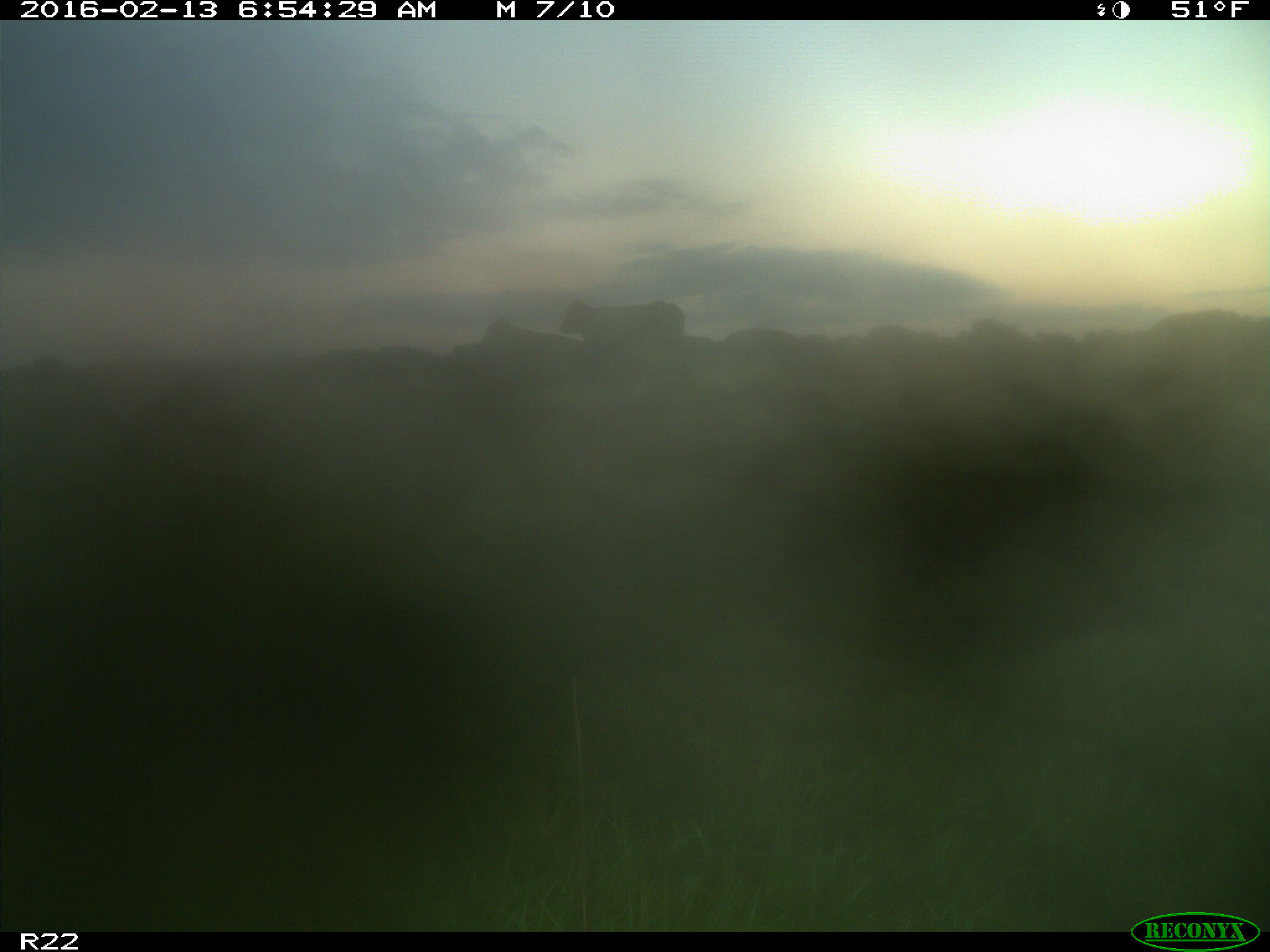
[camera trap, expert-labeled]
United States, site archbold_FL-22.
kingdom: Animalia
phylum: Chordata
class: Mammalia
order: Artiodactyla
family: Bovidae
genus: Bos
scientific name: Bos taurus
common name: domestic cow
Bos taurus (domestic cow).